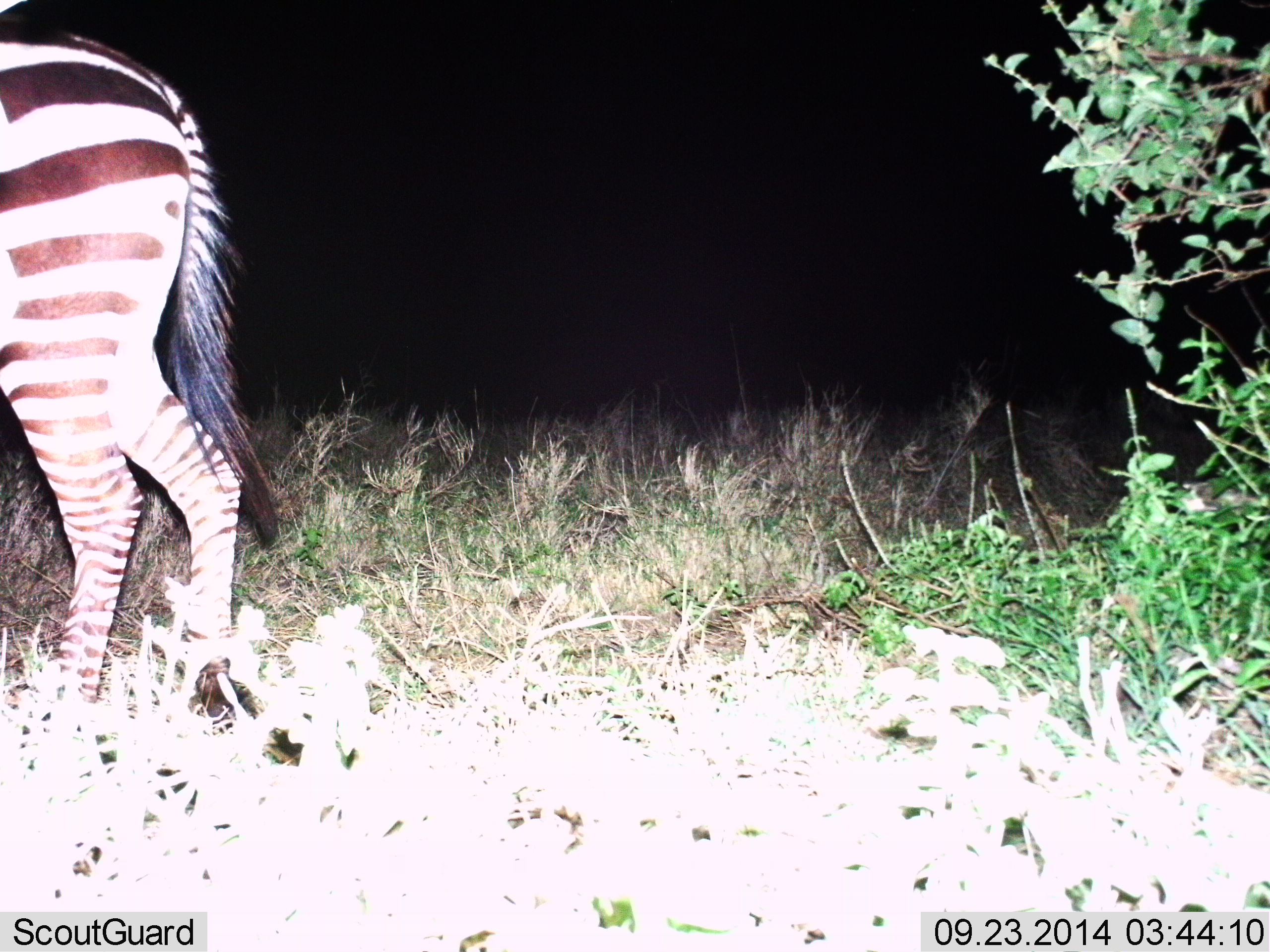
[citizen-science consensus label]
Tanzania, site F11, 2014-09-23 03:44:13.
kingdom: Animalia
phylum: Chordata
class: Mammalia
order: Perissodactyla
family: Equidae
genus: Equus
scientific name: Equus quagga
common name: plains zebra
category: zebra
Zebra (plains zebra) (Equus quagga), count 1. Behavior (volunteer vote fractions): standing 50%, resting 0%, moving 50%, interacting 0%. Young present (vote fraction): 0%. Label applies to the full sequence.